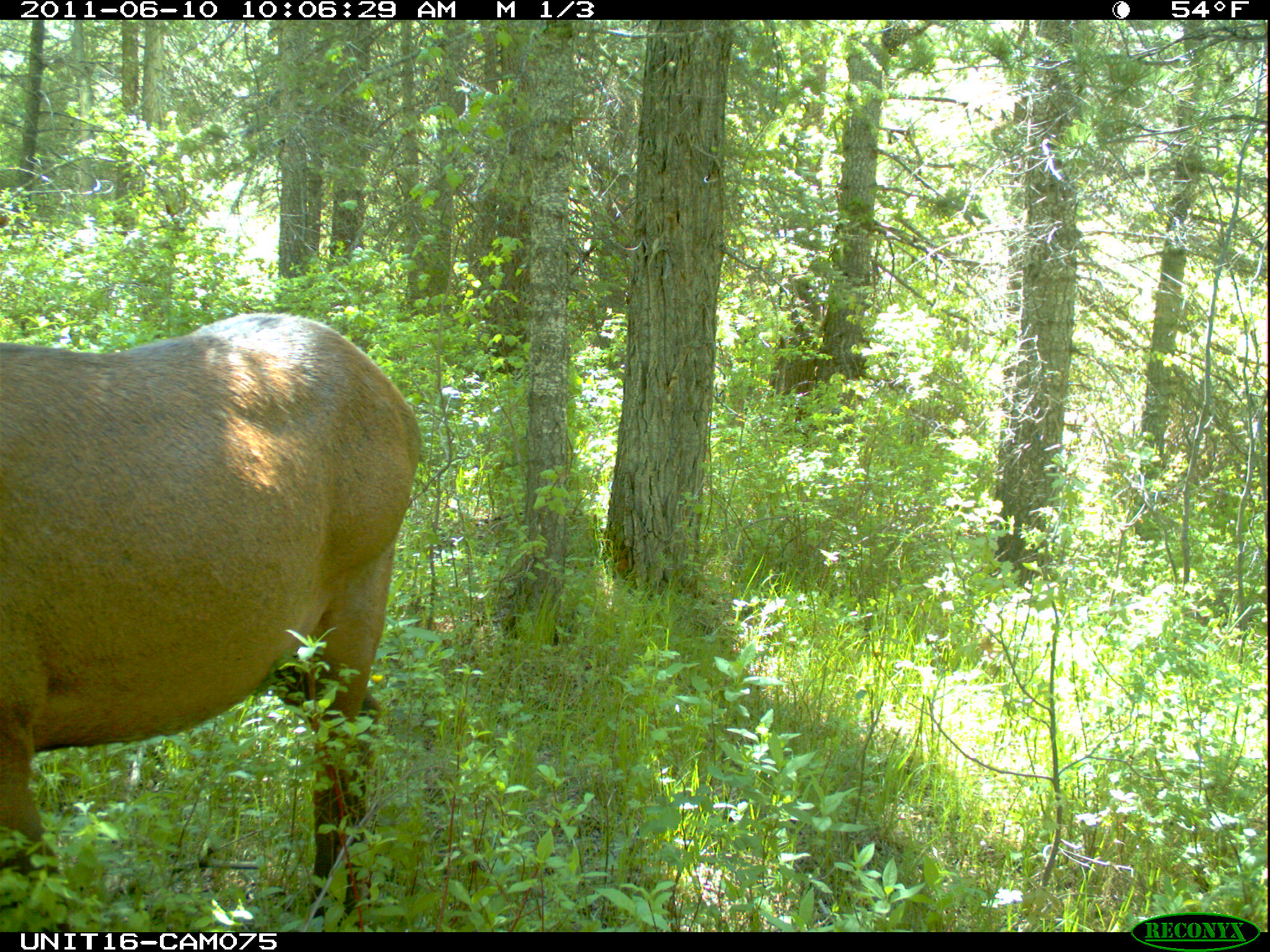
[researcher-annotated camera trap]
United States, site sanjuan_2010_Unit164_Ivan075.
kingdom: Animalia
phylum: Chordata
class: Mammalia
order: Artiodactyla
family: Cervidae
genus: Cervus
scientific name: Cervus elaphus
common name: red deer